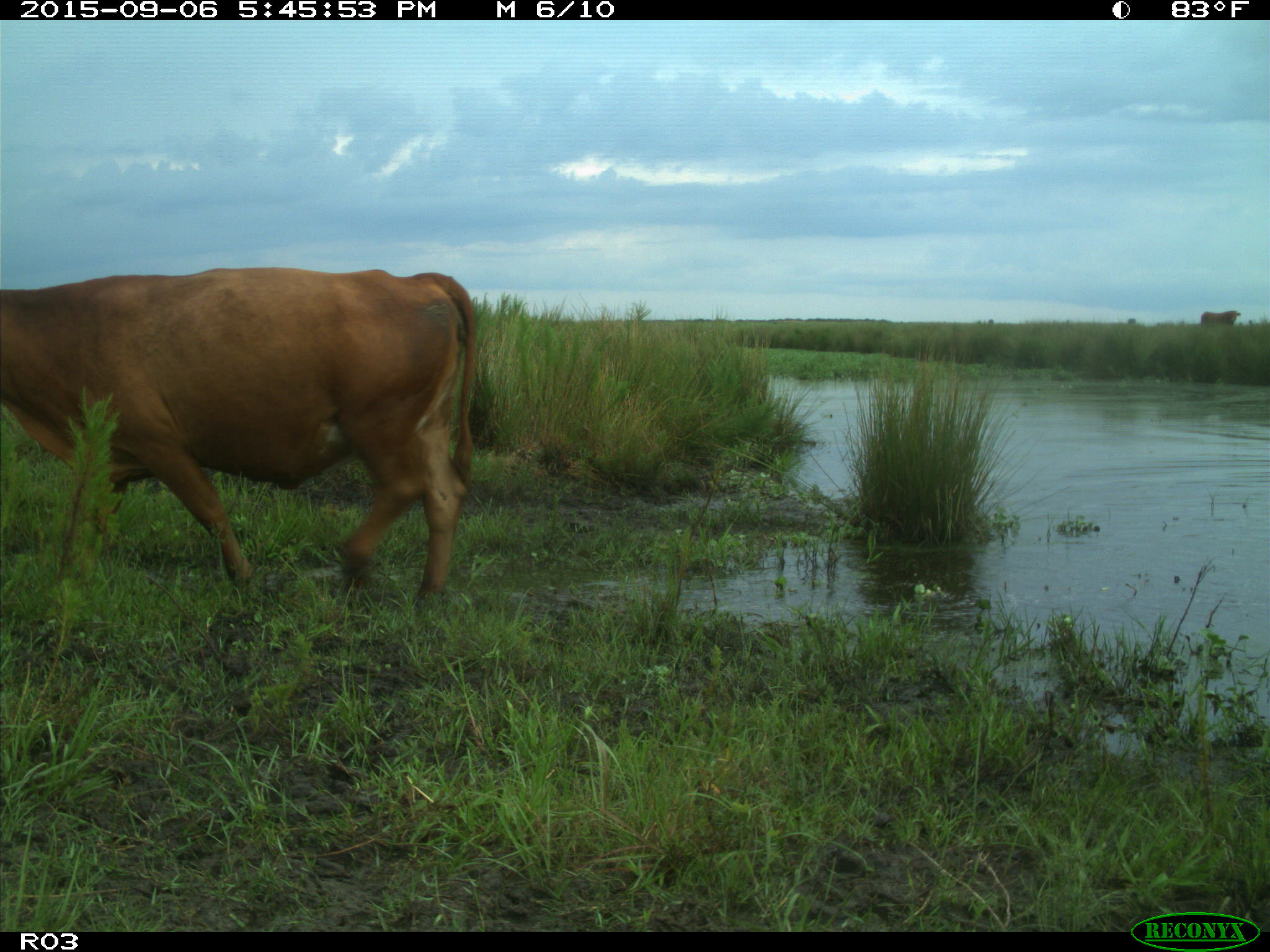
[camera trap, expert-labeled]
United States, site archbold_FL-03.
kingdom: Animalia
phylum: Chordata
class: Mammalia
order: Artiodactyla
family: Bovidae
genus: Bos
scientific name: Bos taurus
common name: domestic cow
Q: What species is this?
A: Bos taurus (domestic cow).